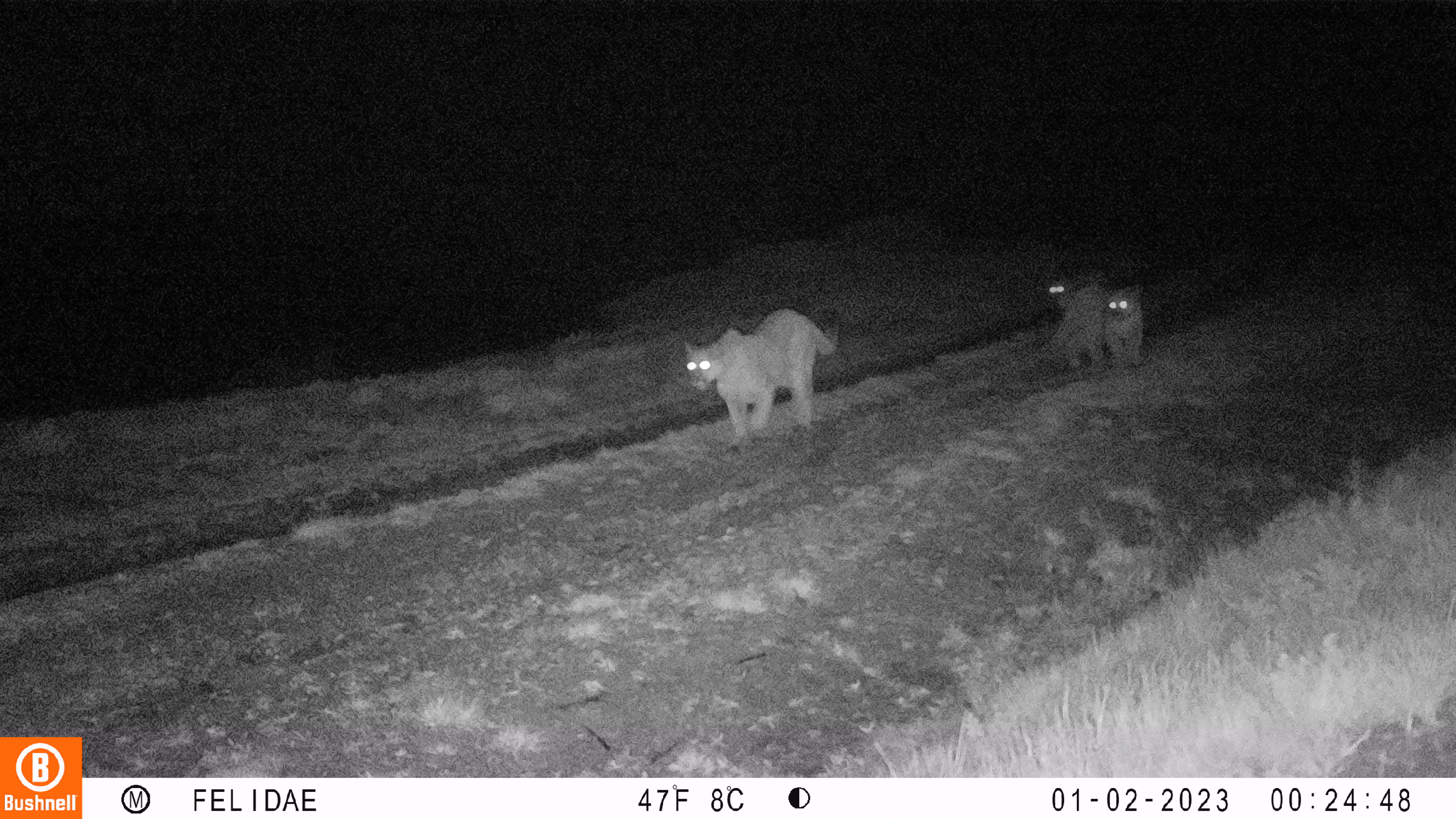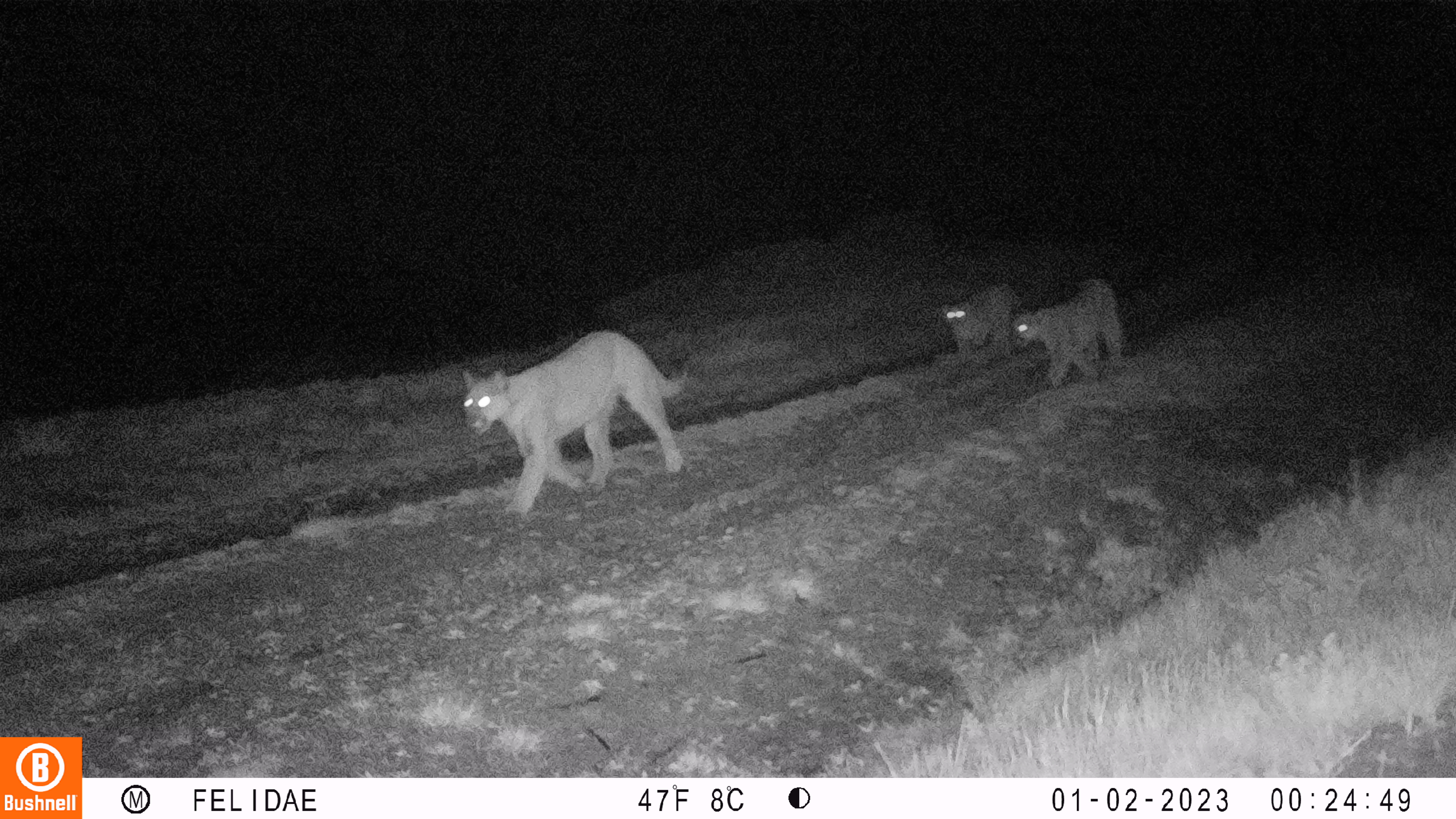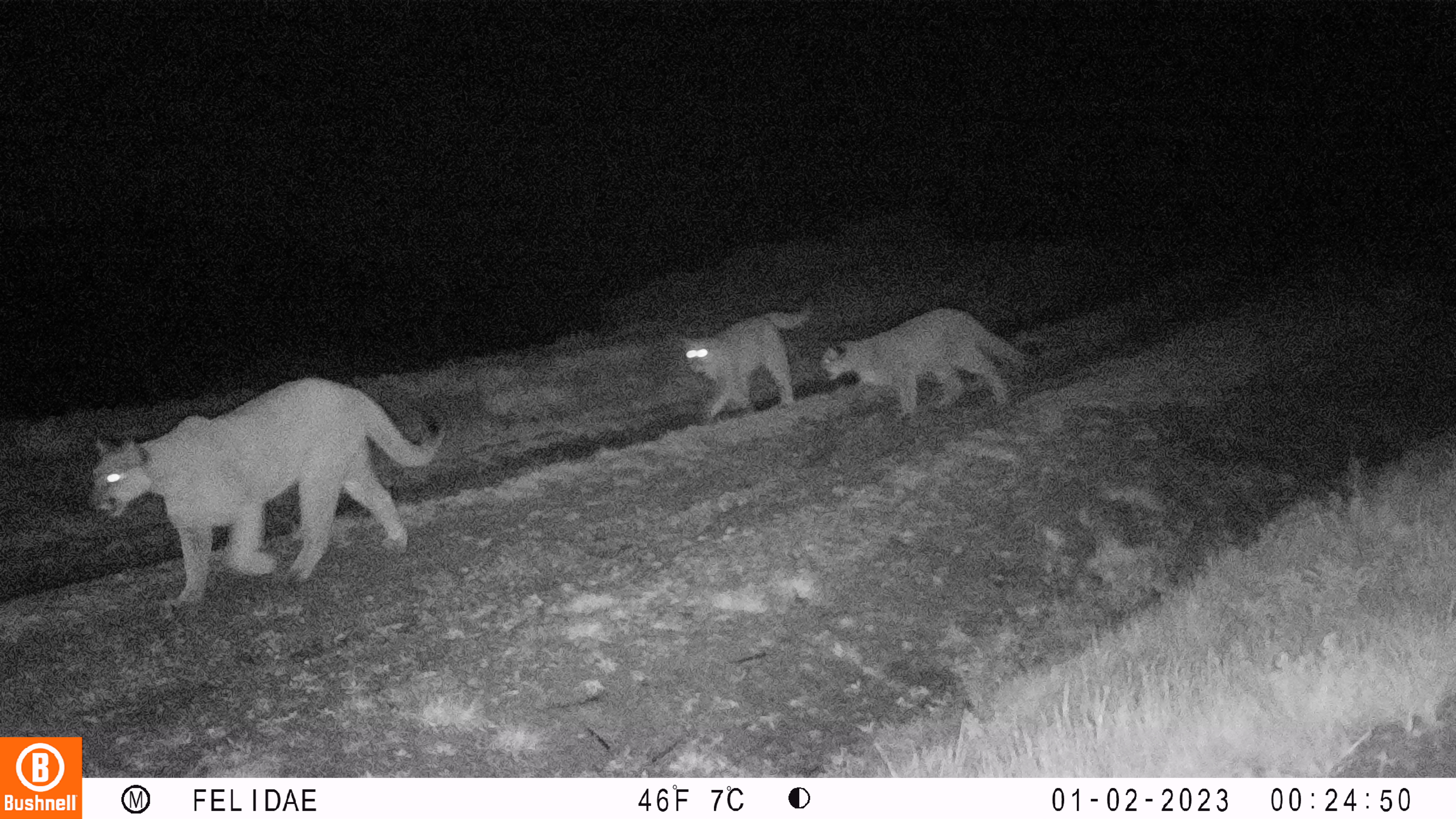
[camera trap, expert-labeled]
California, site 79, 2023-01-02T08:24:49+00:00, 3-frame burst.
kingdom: Animalia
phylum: Chordata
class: Mammalia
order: Carnivora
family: Felidae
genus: Puma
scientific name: Puma concolor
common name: puma